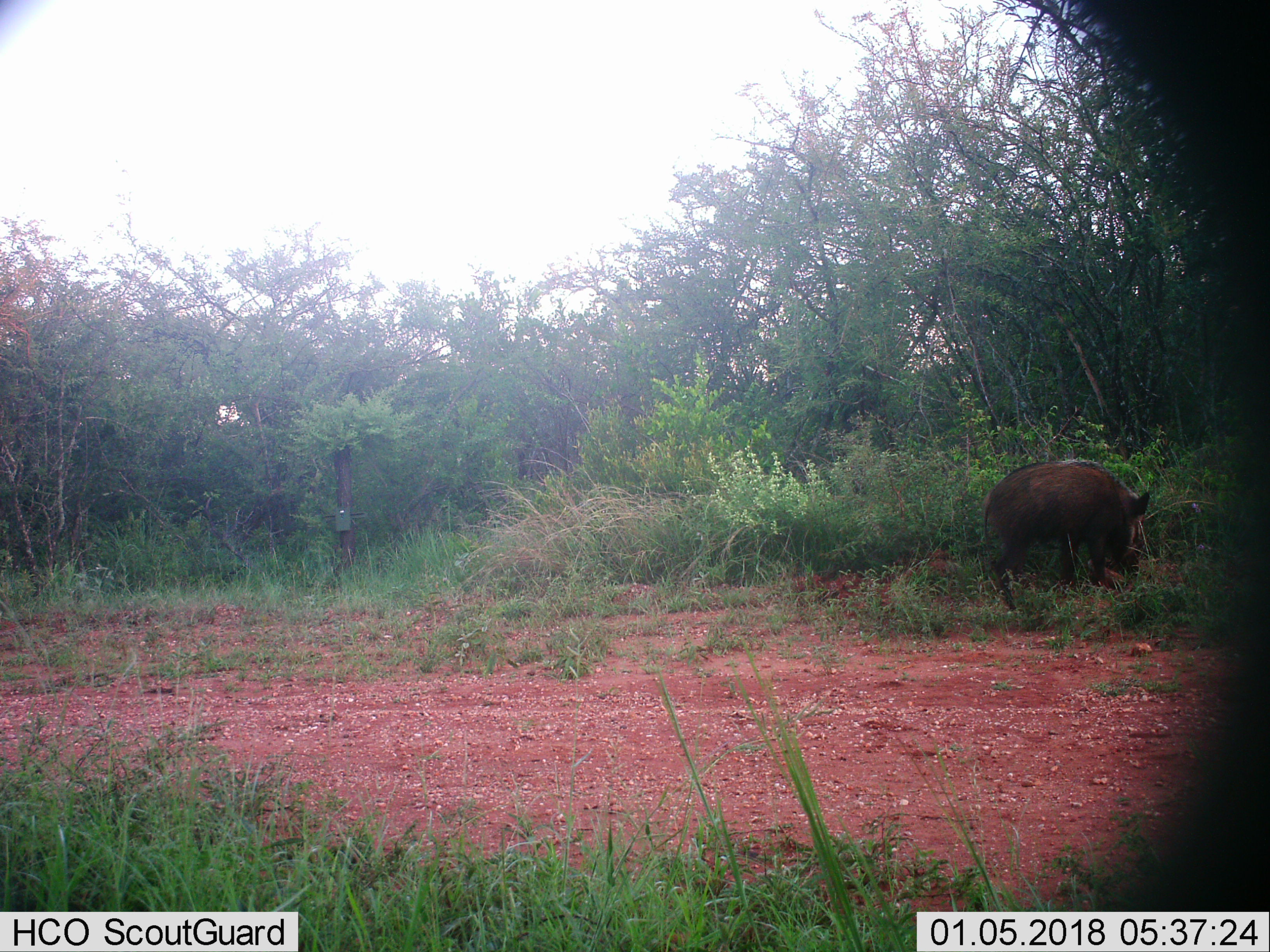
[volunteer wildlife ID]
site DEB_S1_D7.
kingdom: Animalia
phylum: Chordata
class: Mammalia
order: Artiodactyla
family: Suidae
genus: Potamochoerus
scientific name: Potamochoerus larvatus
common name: bushpig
Bushpig (Potamochoerus larvatus), count 1. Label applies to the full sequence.